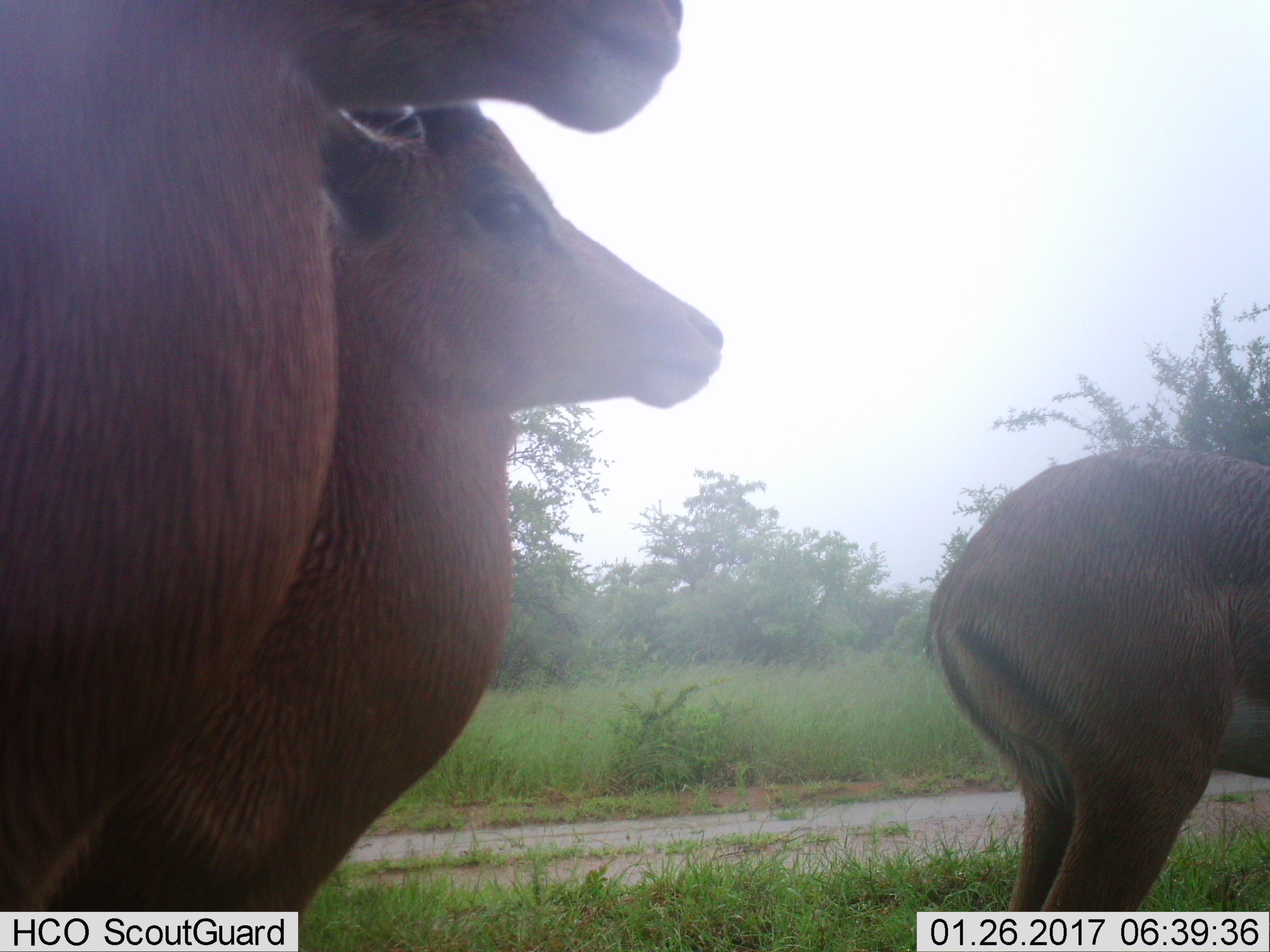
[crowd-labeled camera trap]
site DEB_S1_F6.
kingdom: Animalia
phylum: Chordata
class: Mammalia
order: Artiodactyla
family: Bovidae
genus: Aepyceros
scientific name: Aepyceros melampus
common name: impala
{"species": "impala (Aepyceros melampus)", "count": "3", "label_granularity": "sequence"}